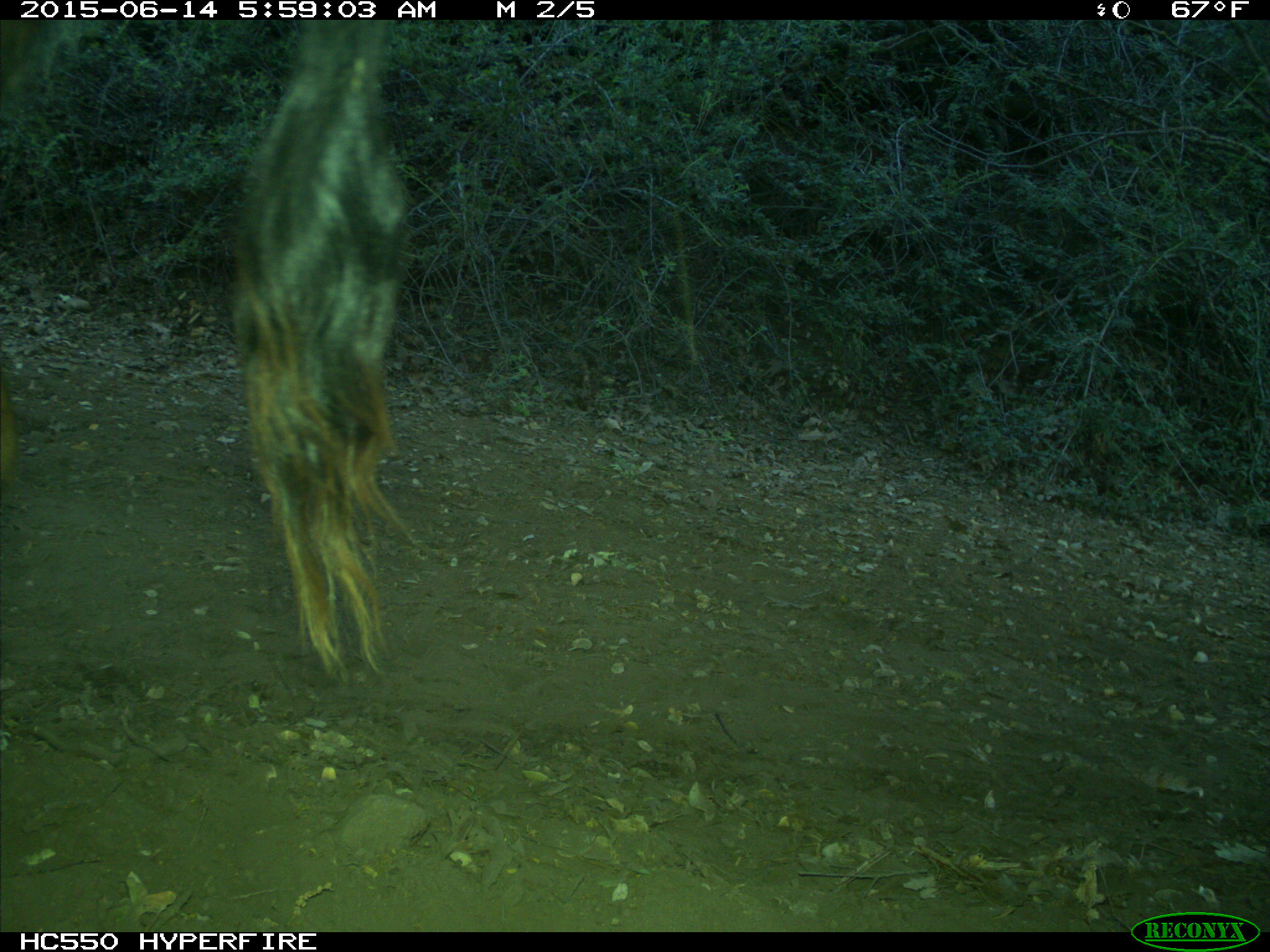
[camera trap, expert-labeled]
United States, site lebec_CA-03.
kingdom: Animalia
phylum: Chordata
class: Mammalia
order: Artiodactyla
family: Bovidae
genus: Bos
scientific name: Bos taurus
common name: domestic cow